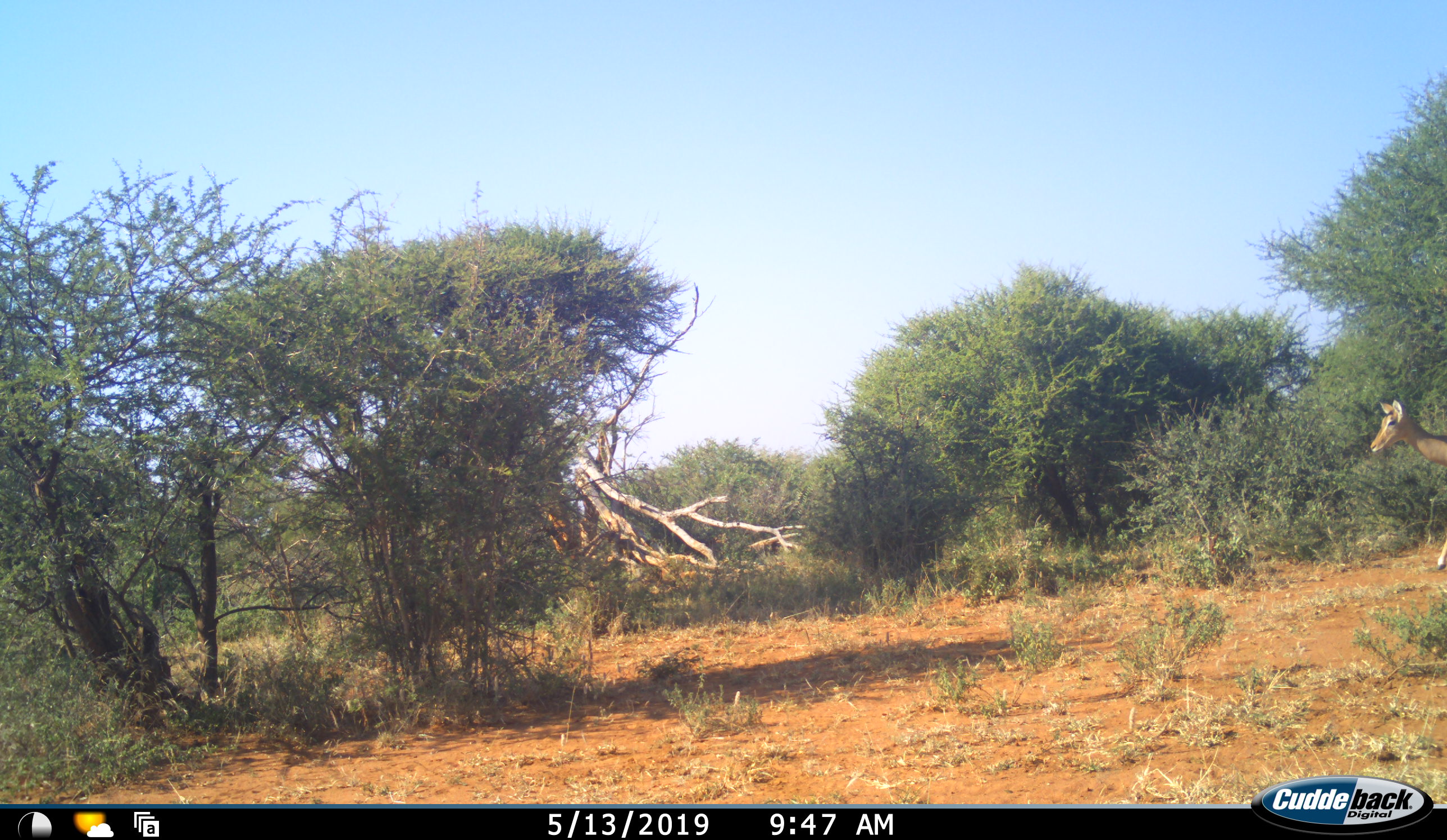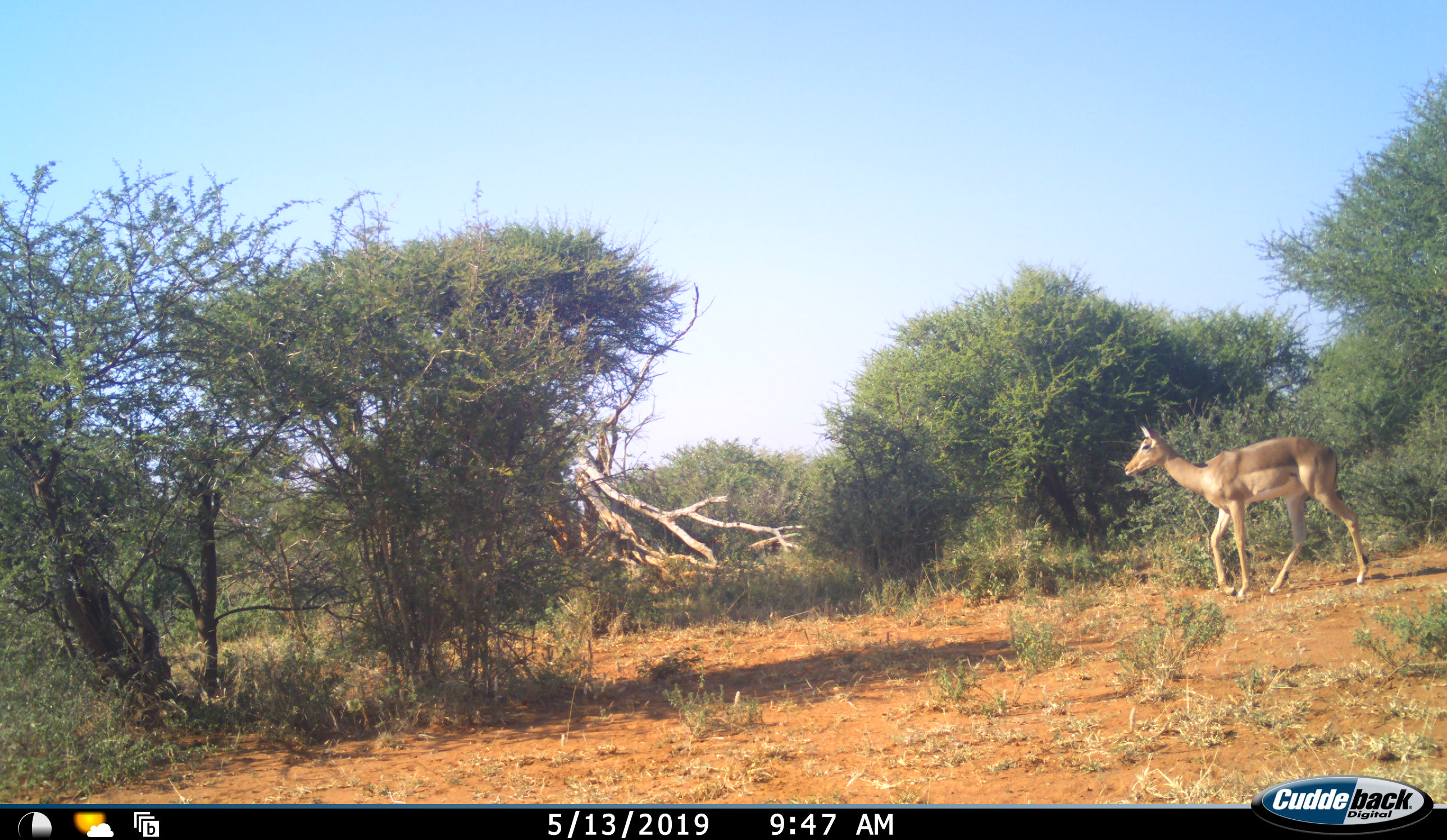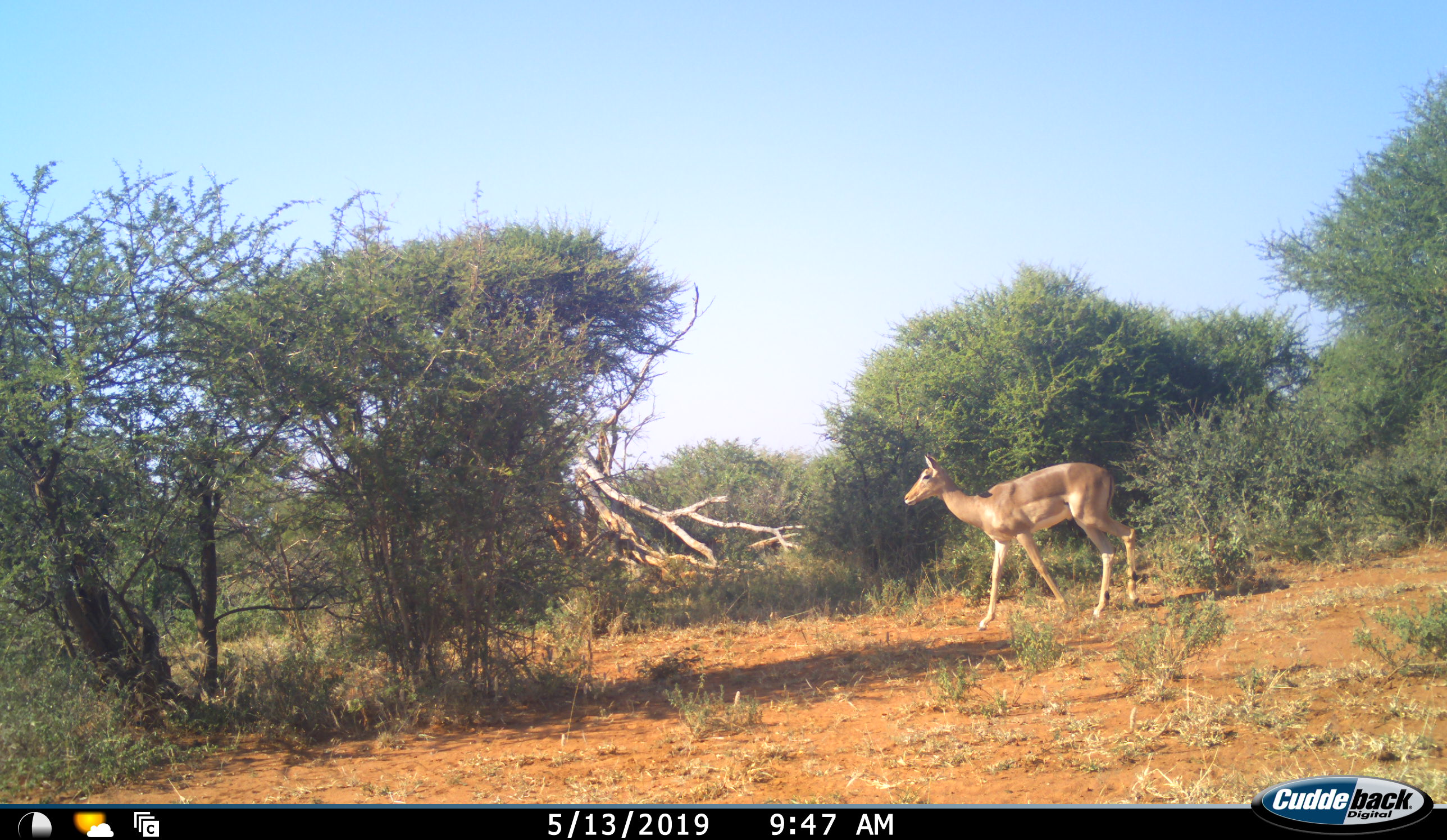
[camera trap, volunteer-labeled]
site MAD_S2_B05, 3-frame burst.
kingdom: Animalia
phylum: Chordata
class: Mammalia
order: Artiodactyla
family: Bovidae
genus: Aepyceros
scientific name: Aepyceros melampus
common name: impala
Impala (Aepyceros melampus), count 1. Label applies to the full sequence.